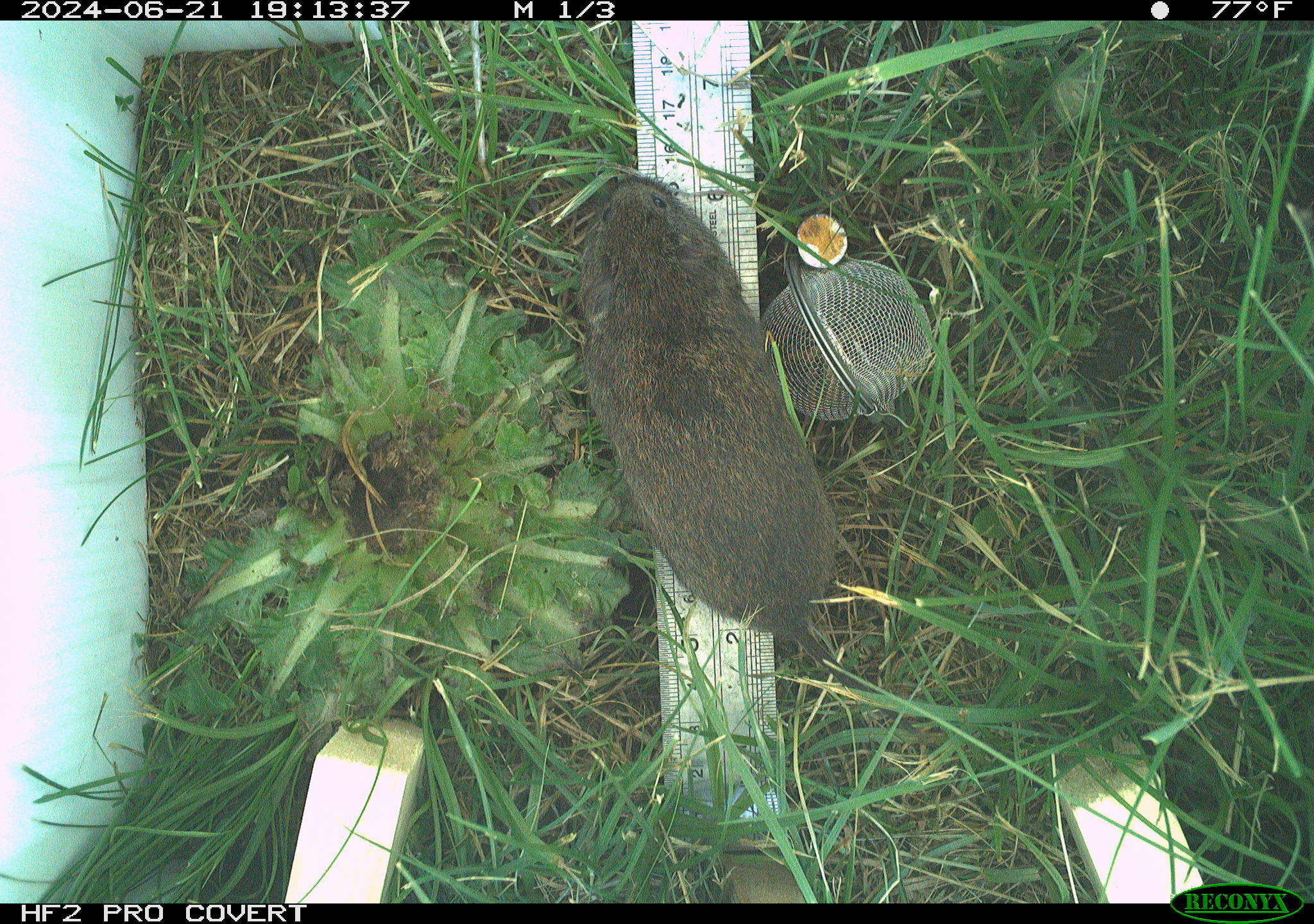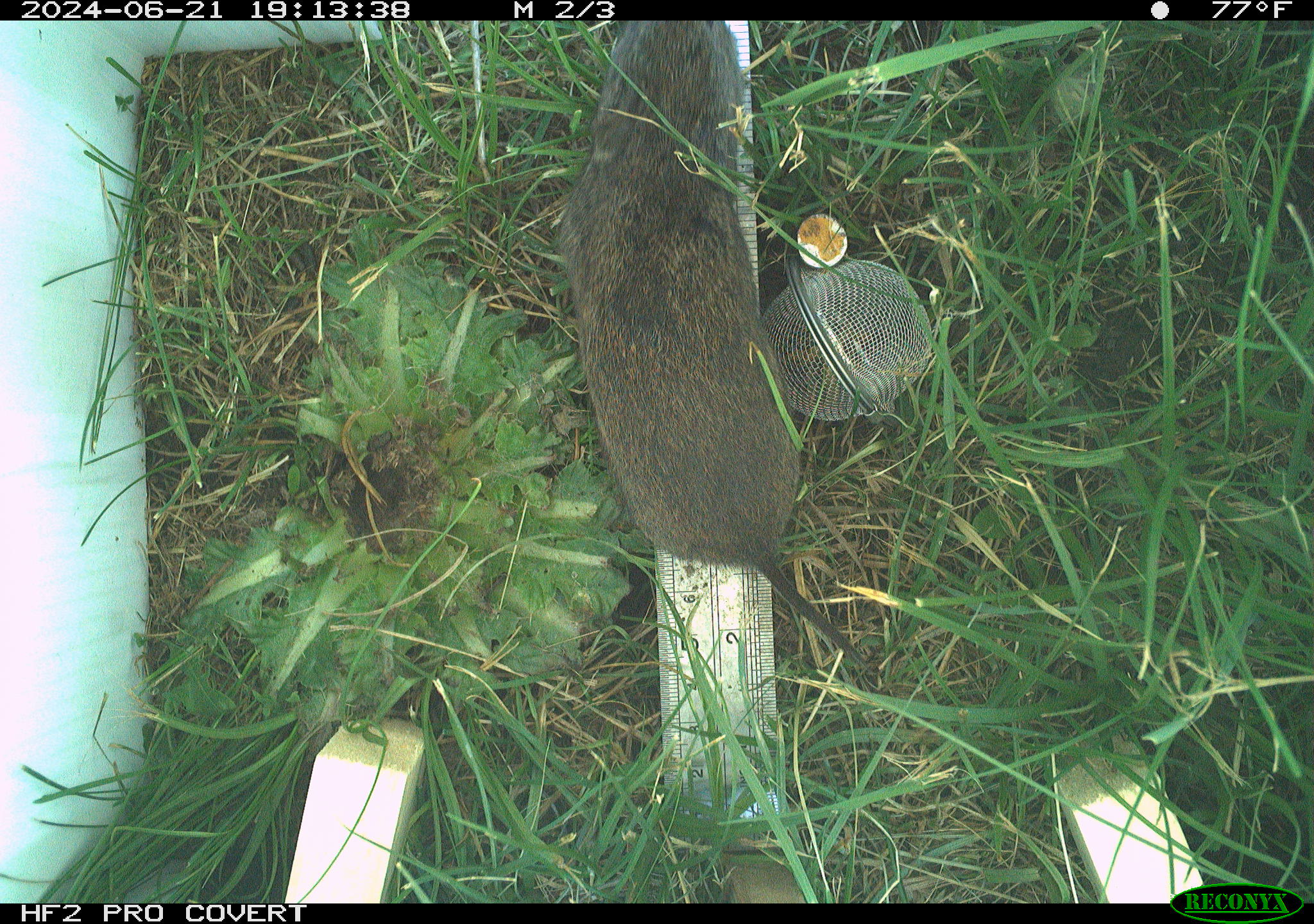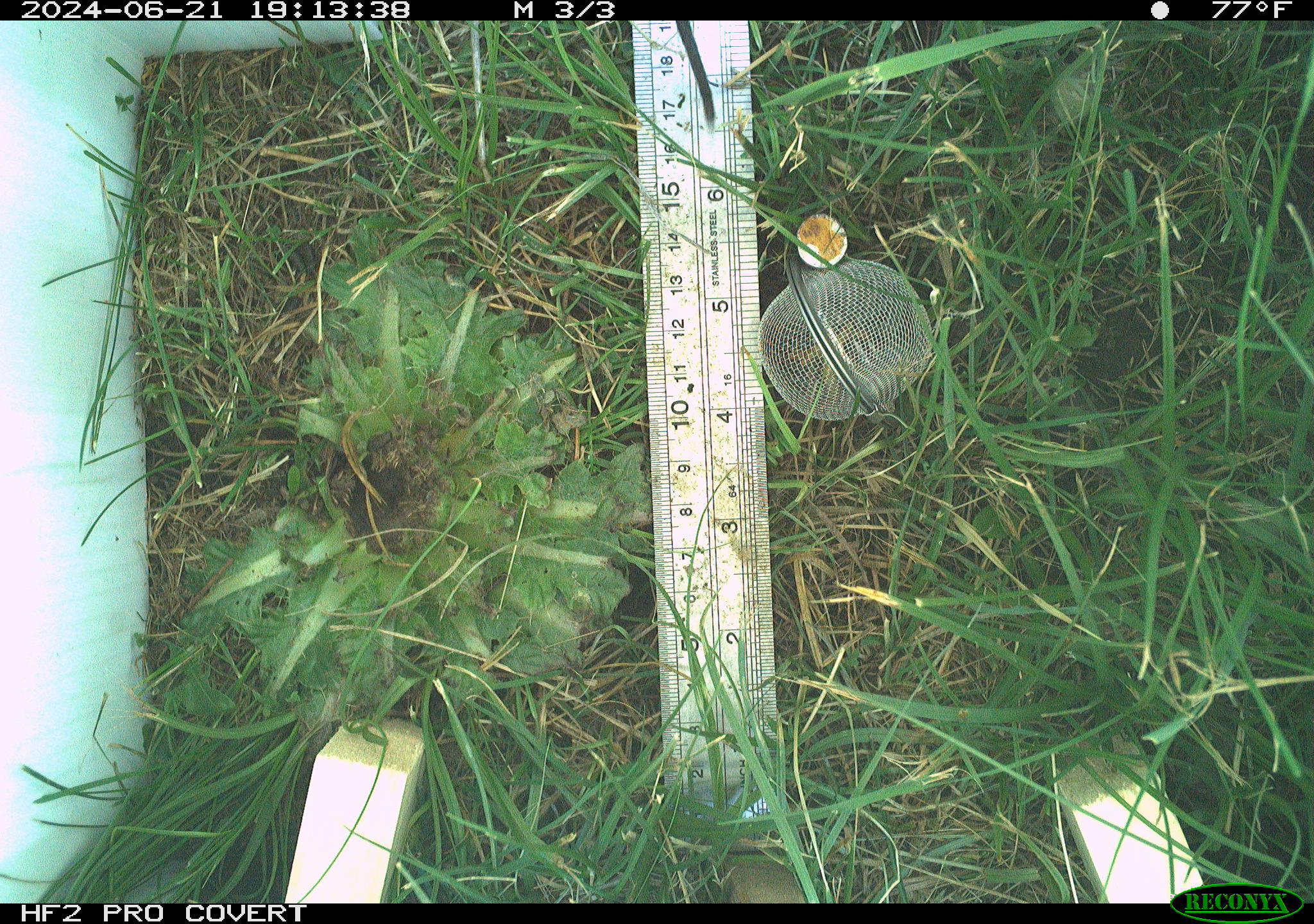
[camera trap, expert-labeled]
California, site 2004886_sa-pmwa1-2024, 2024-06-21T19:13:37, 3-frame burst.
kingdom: Animalia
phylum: Chordata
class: Mammalia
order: Rodentia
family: Cricetidae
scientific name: Arvicolinae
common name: voles, lemmings, and muskrats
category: arvicolinae subfamily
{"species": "arvicolinae subfamily (voles, lemmings, and muskrats) (Arvicolinae)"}